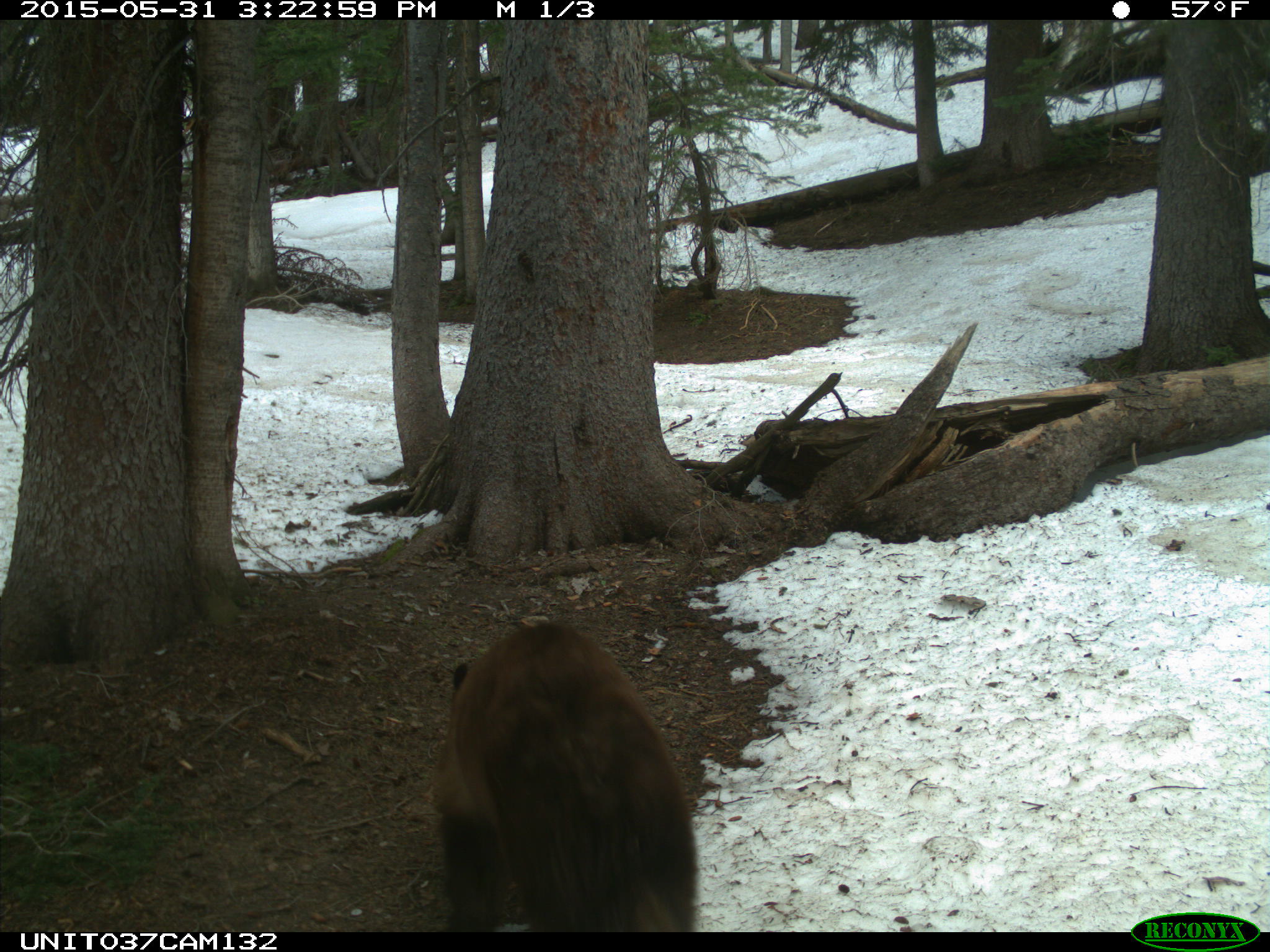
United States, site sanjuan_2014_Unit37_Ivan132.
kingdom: Animalia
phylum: Chordata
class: Mammalia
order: Carnivora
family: Ursidae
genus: Ursus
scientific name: Ursus americanus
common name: american black bear